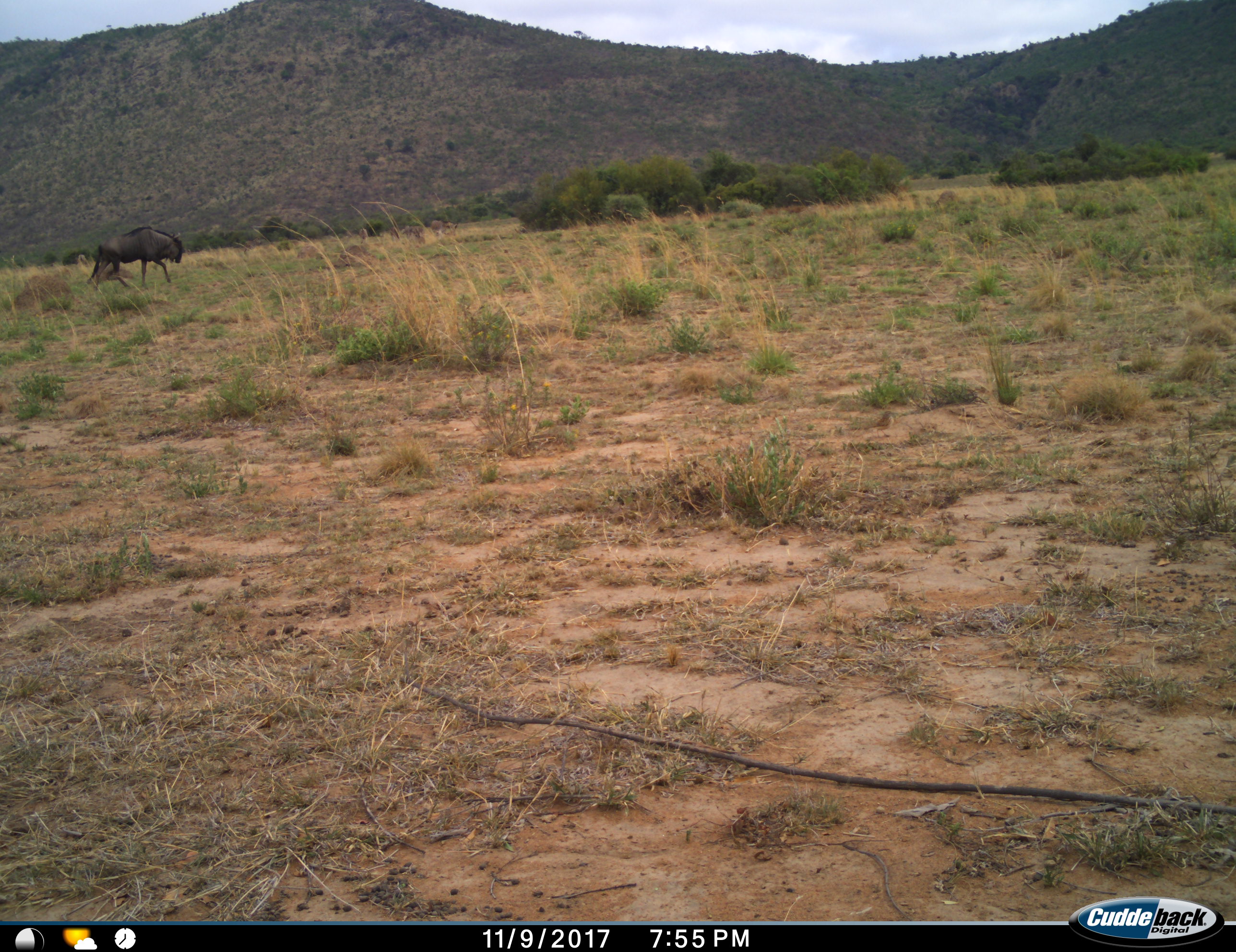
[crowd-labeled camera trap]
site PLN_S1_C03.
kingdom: Animalia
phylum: Chordata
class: Mammalia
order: Artiodactyla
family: Bovidae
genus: Connochaetes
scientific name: Connochaetes taurinus taurinus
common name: blue wildebeest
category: wildebeestblue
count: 1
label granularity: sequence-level